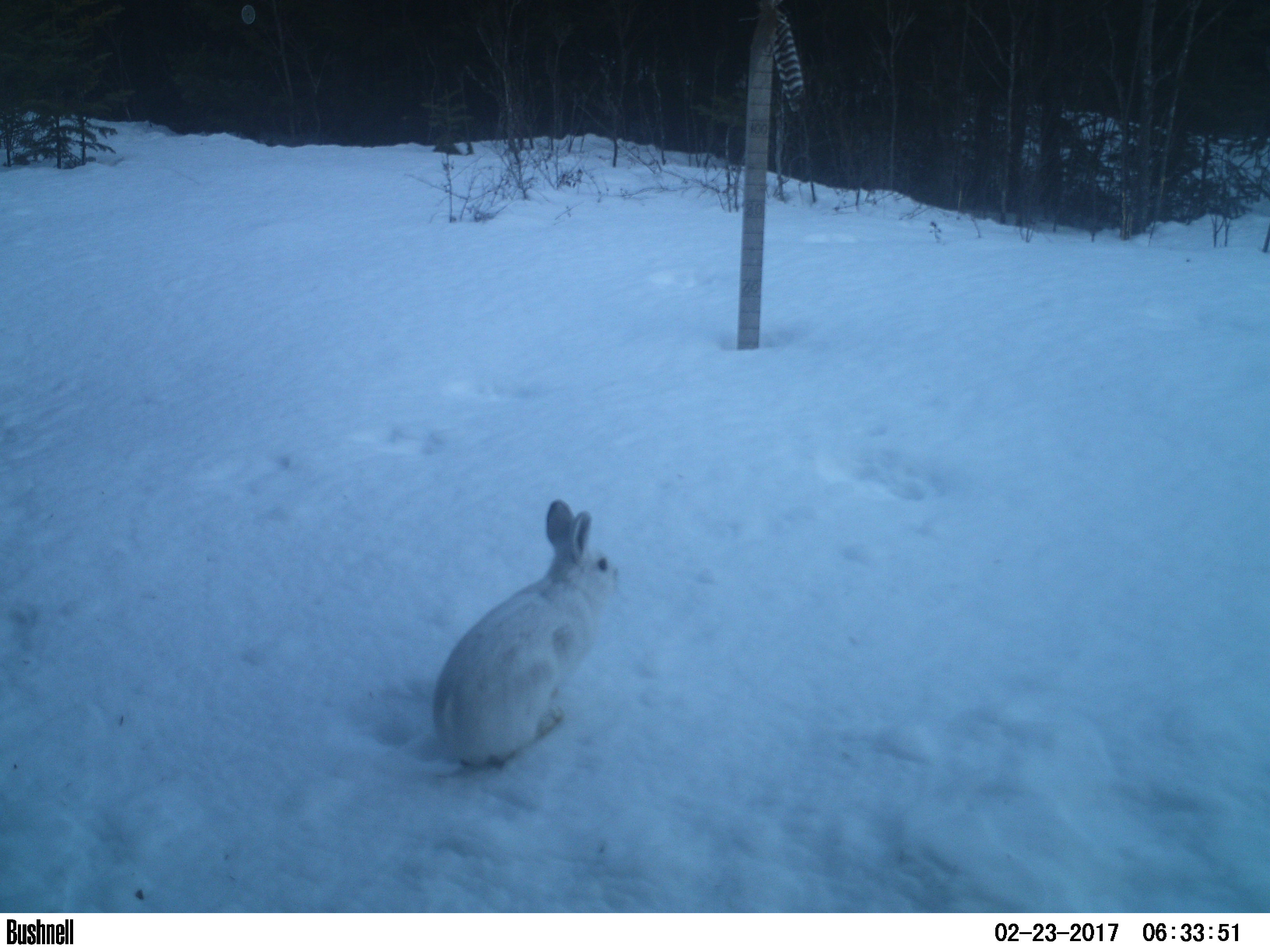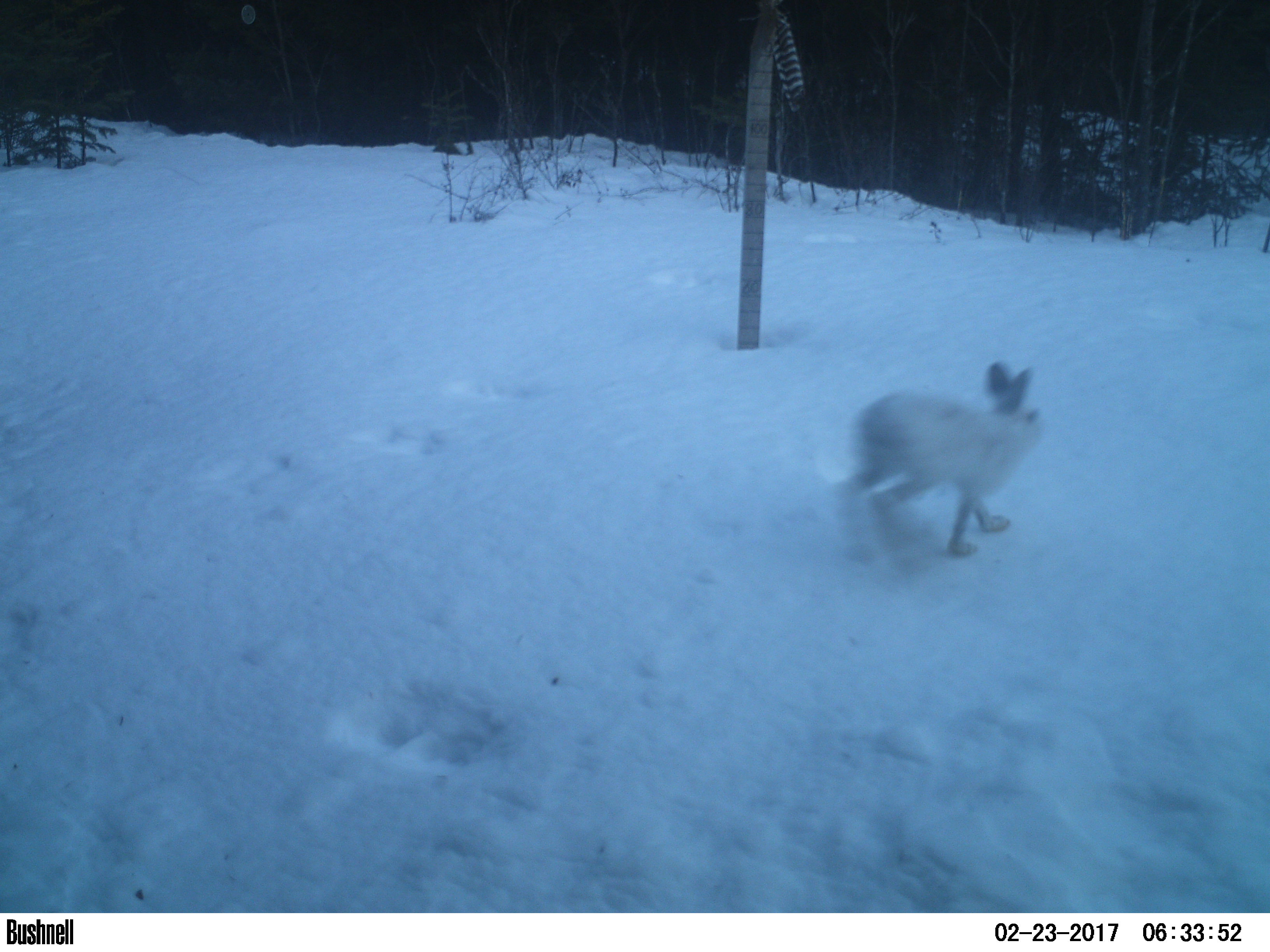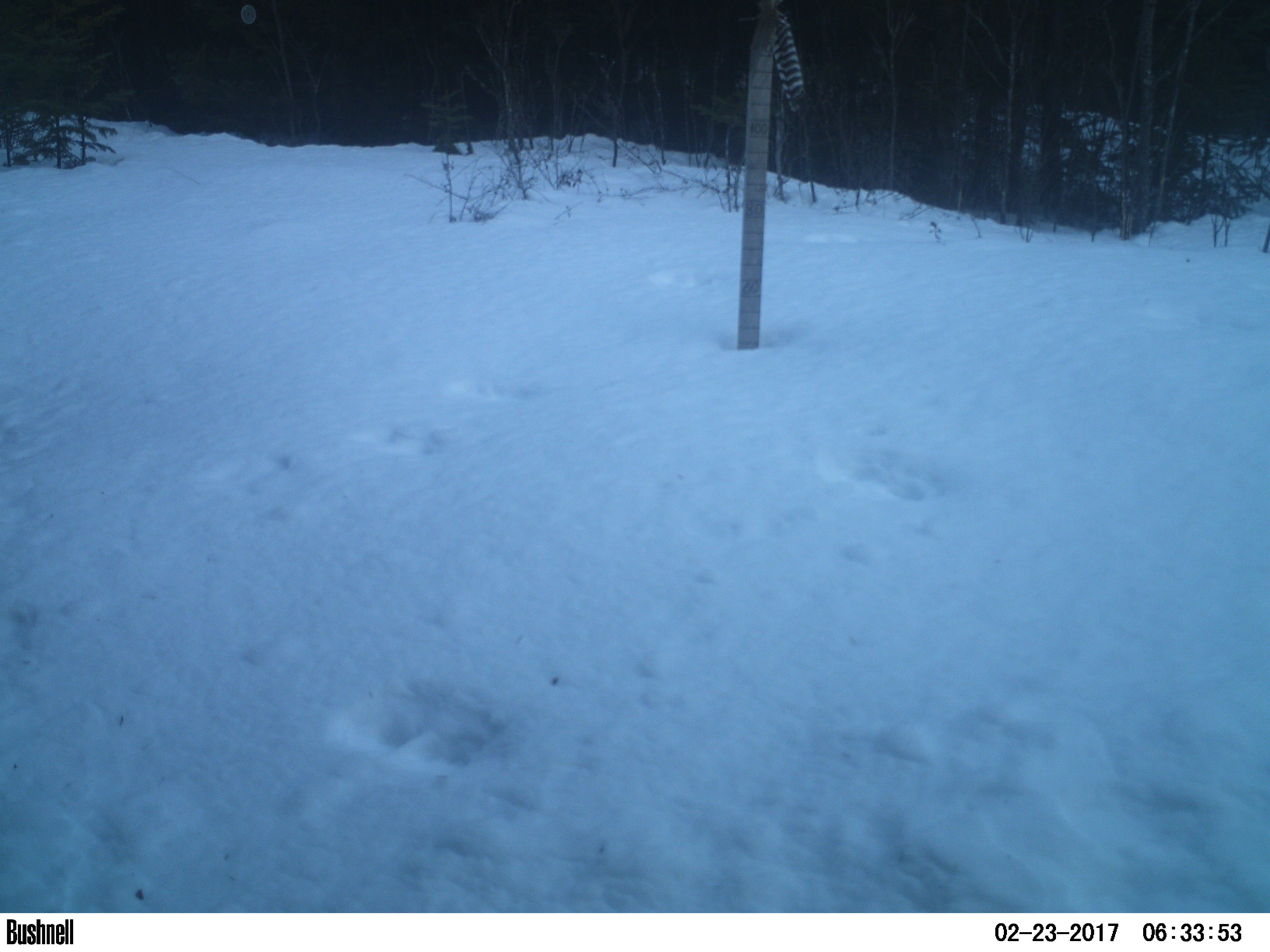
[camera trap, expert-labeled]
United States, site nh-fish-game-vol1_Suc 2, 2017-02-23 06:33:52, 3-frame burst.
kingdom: Animalia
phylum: Chordata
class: Mammalia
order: Lagomorpha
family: Leporidae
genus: Lepus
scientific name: Lepus americanus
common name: snowshoe hare